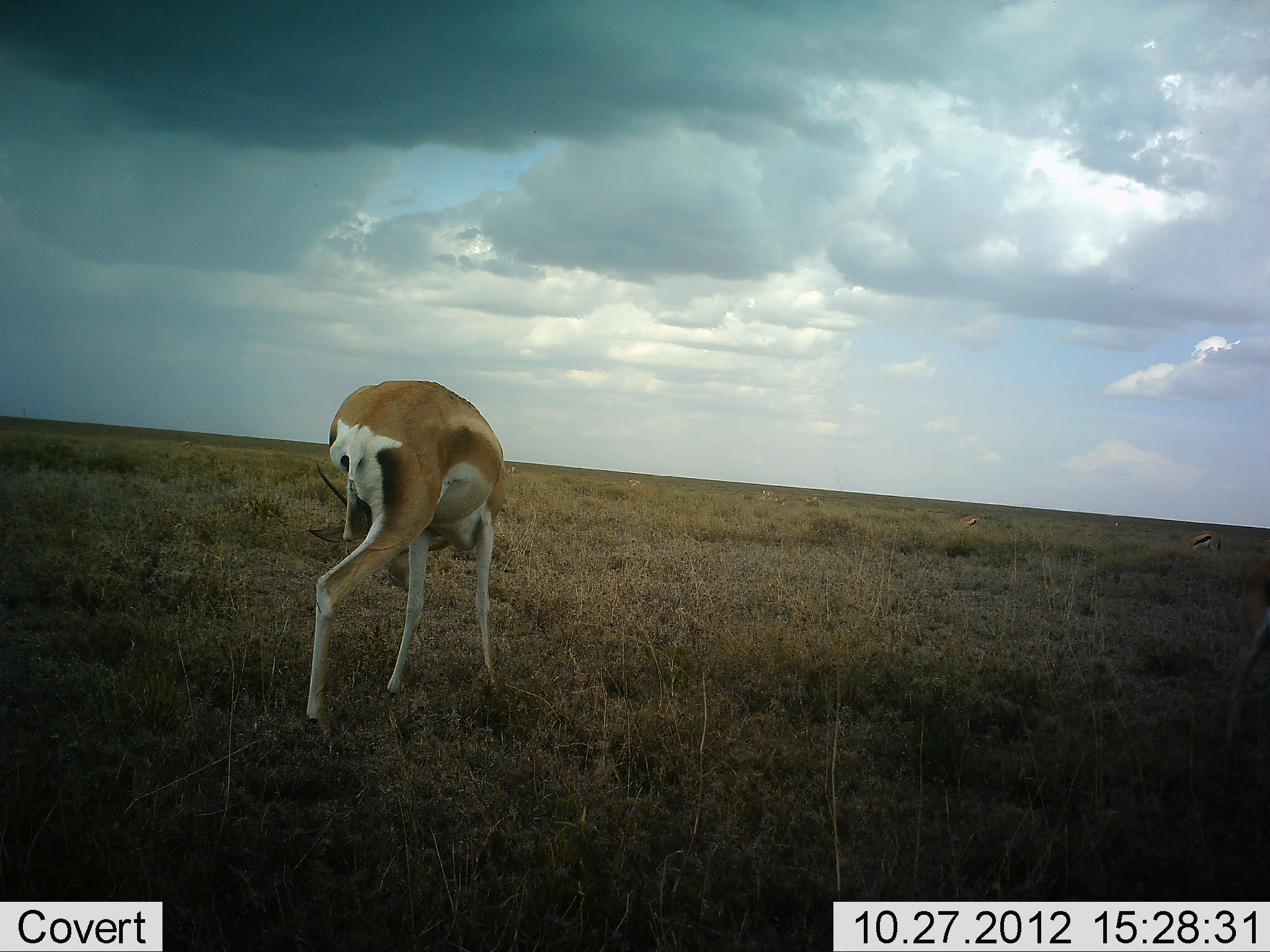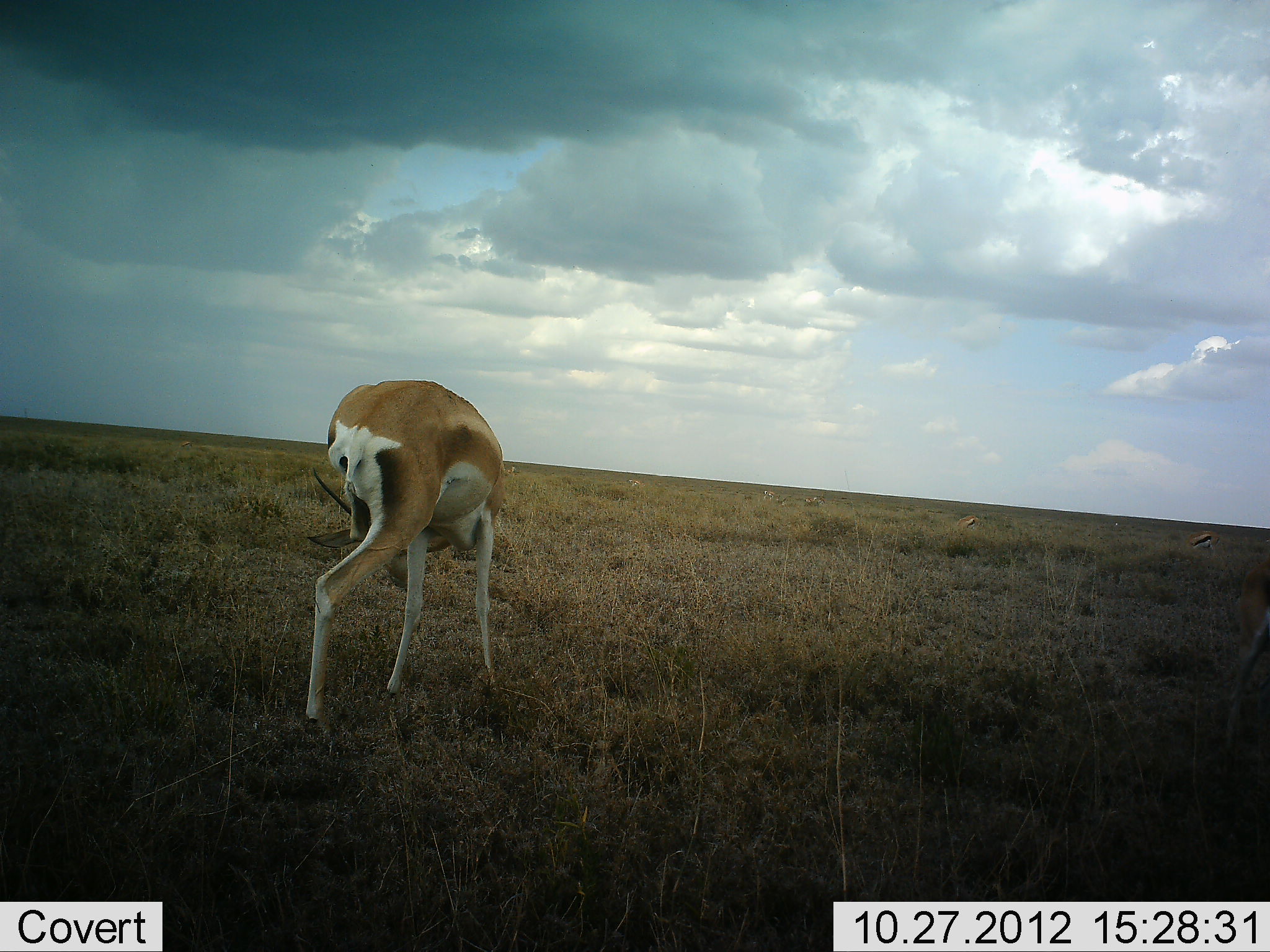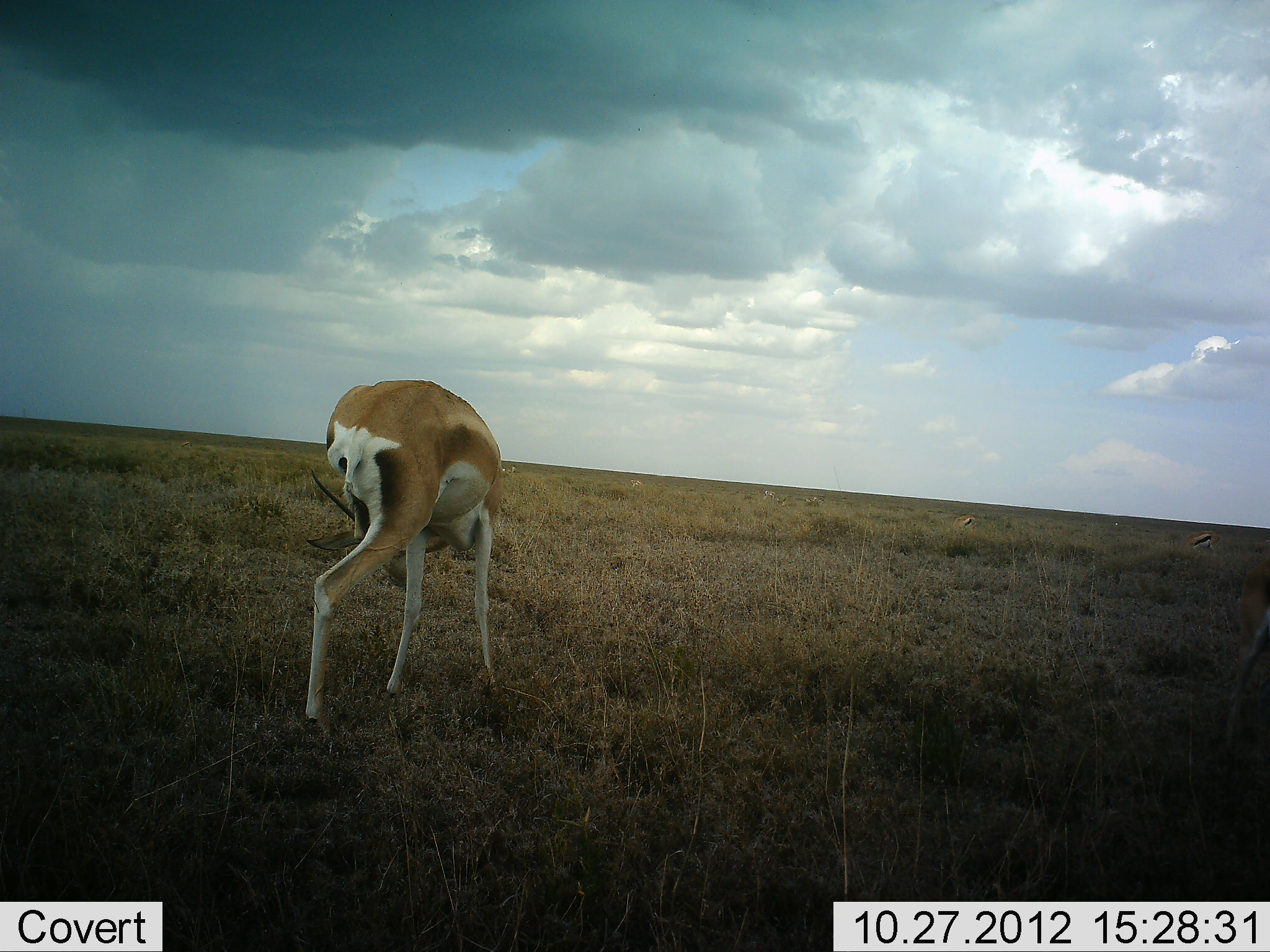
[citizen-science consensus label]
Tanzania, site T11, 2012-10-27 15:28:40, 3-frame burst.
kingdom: Animalia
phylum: Chordata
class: Mammalia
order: Artiodactyla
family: Bovidae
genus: Nanger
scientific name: Nanger granti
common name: grant's gazelle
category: gazellegrants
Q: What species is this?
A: Gazellegrants (grant's gazelle) (Nanger granti).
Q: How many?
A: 1.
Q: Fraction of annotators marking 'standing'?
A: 100%.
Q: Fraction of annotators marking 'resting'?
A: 0%.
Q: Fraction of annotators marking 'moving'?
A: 0%.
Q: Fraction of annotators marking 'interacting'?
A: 0%.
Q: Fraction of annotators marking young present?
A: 0%.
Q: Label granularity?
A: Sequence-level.